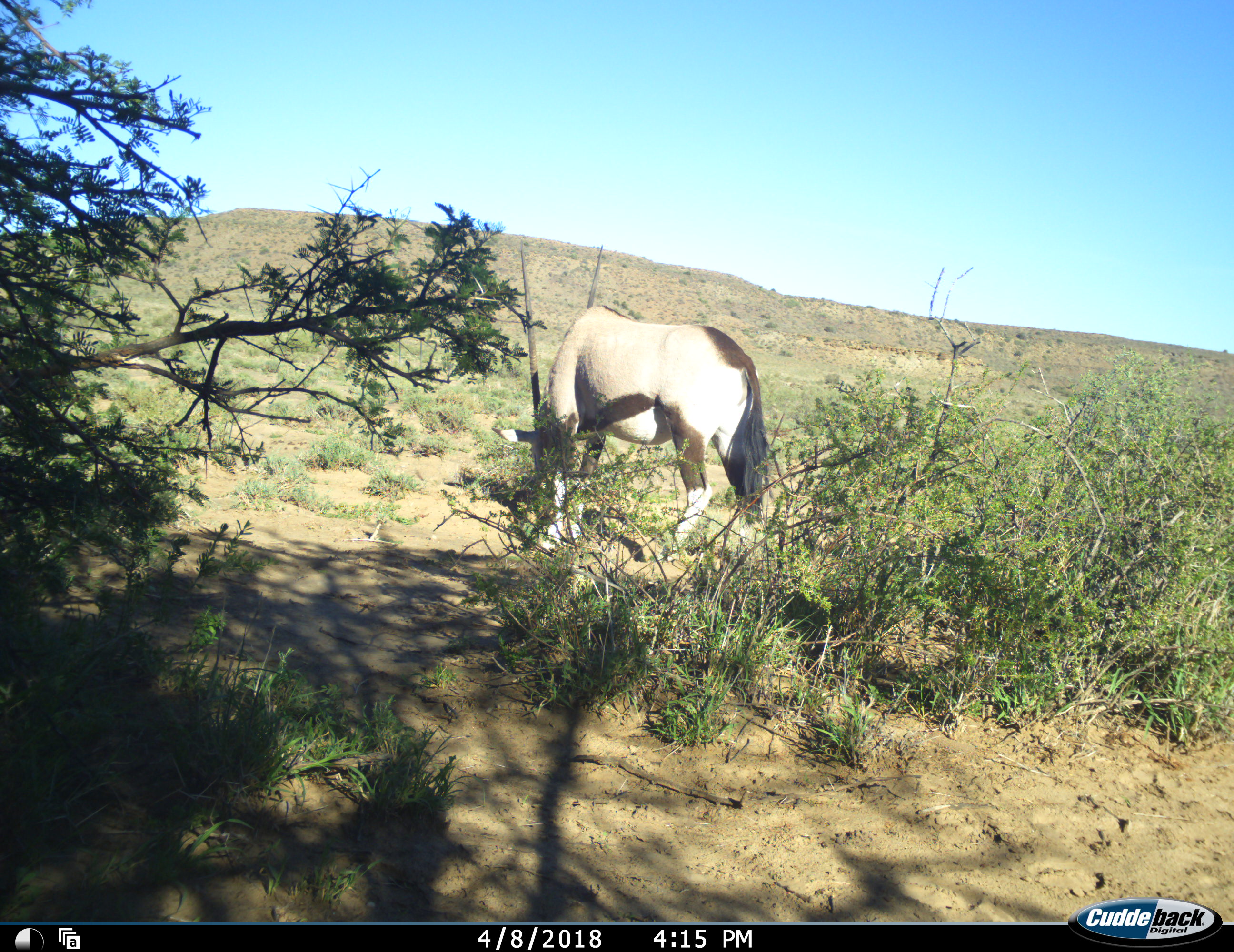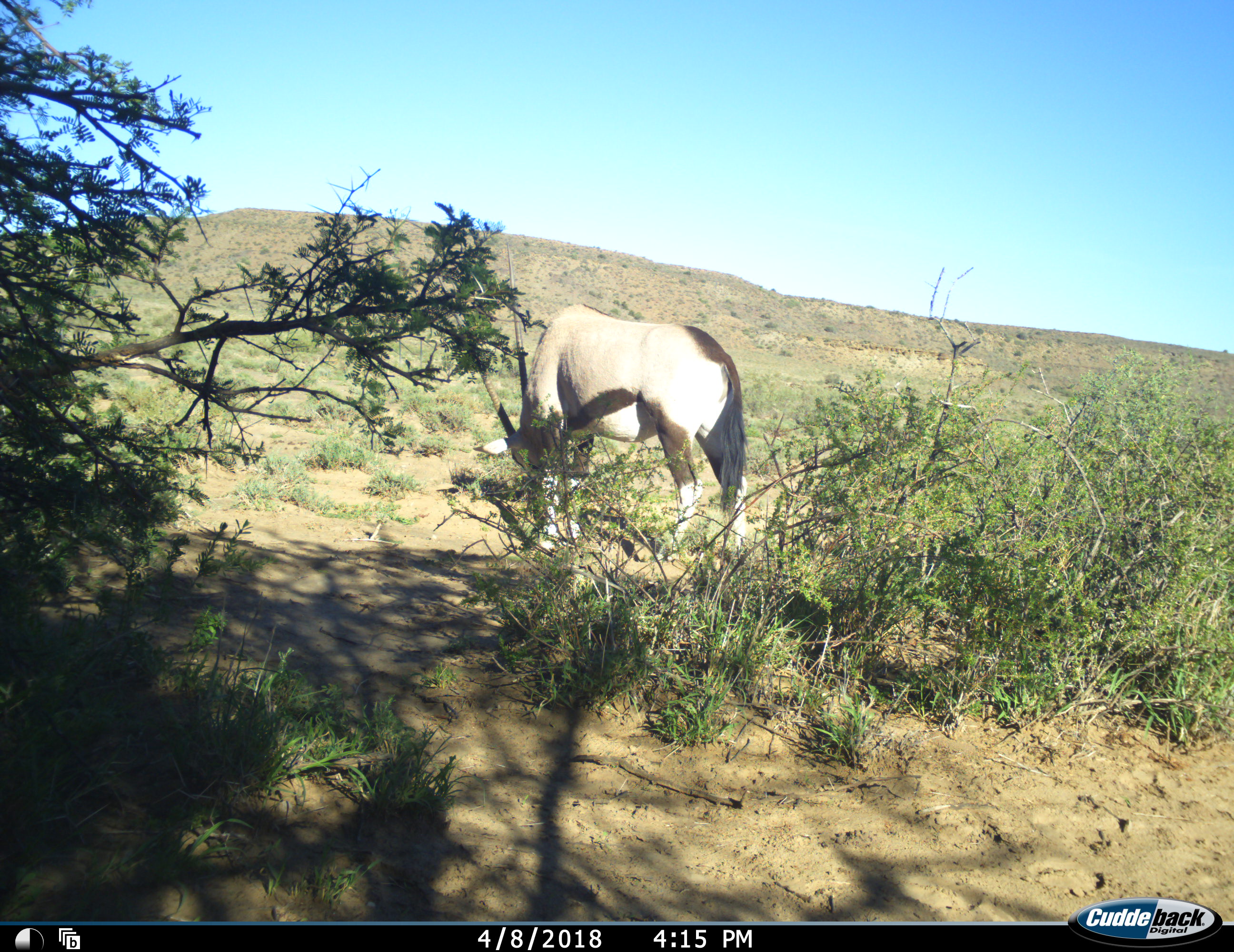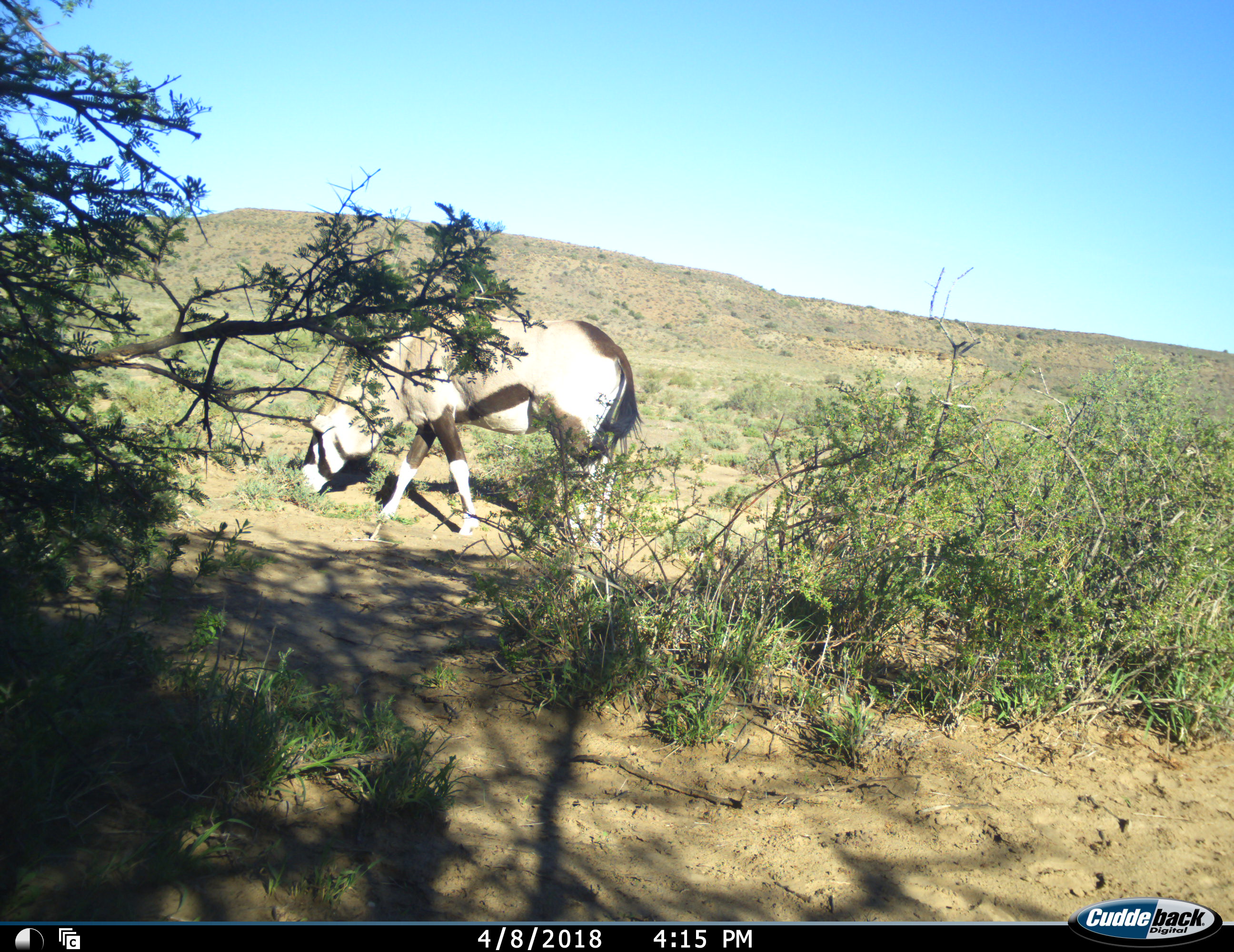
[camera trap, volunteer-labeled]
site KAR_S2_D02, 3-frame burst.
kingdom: Animalia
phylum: Chordata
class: Mammalia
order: Artiodactyla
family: Bovidae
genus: Oryx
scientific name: Oryx gazella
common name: gemsbok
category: oryx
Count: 1.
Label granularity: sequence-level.